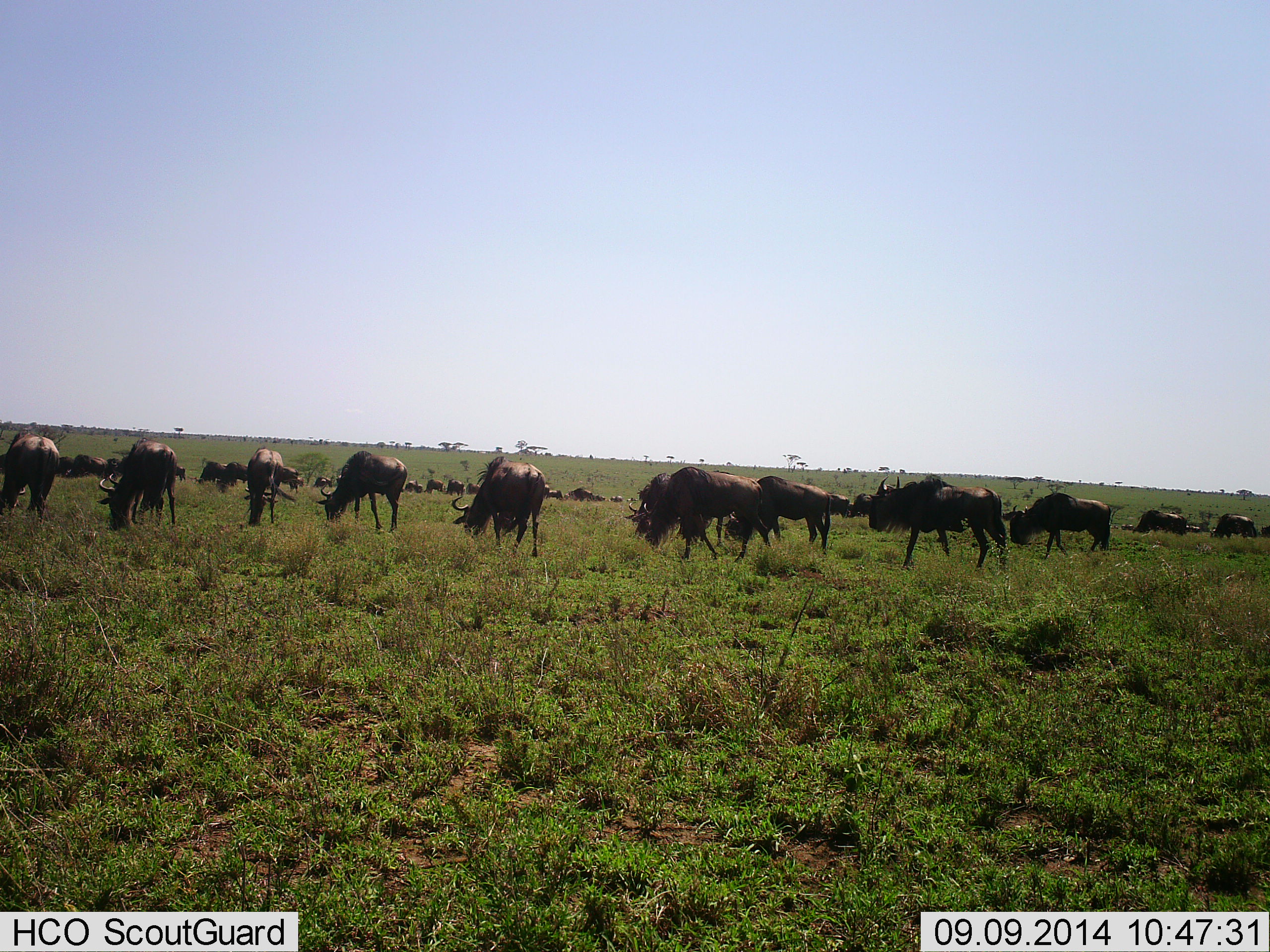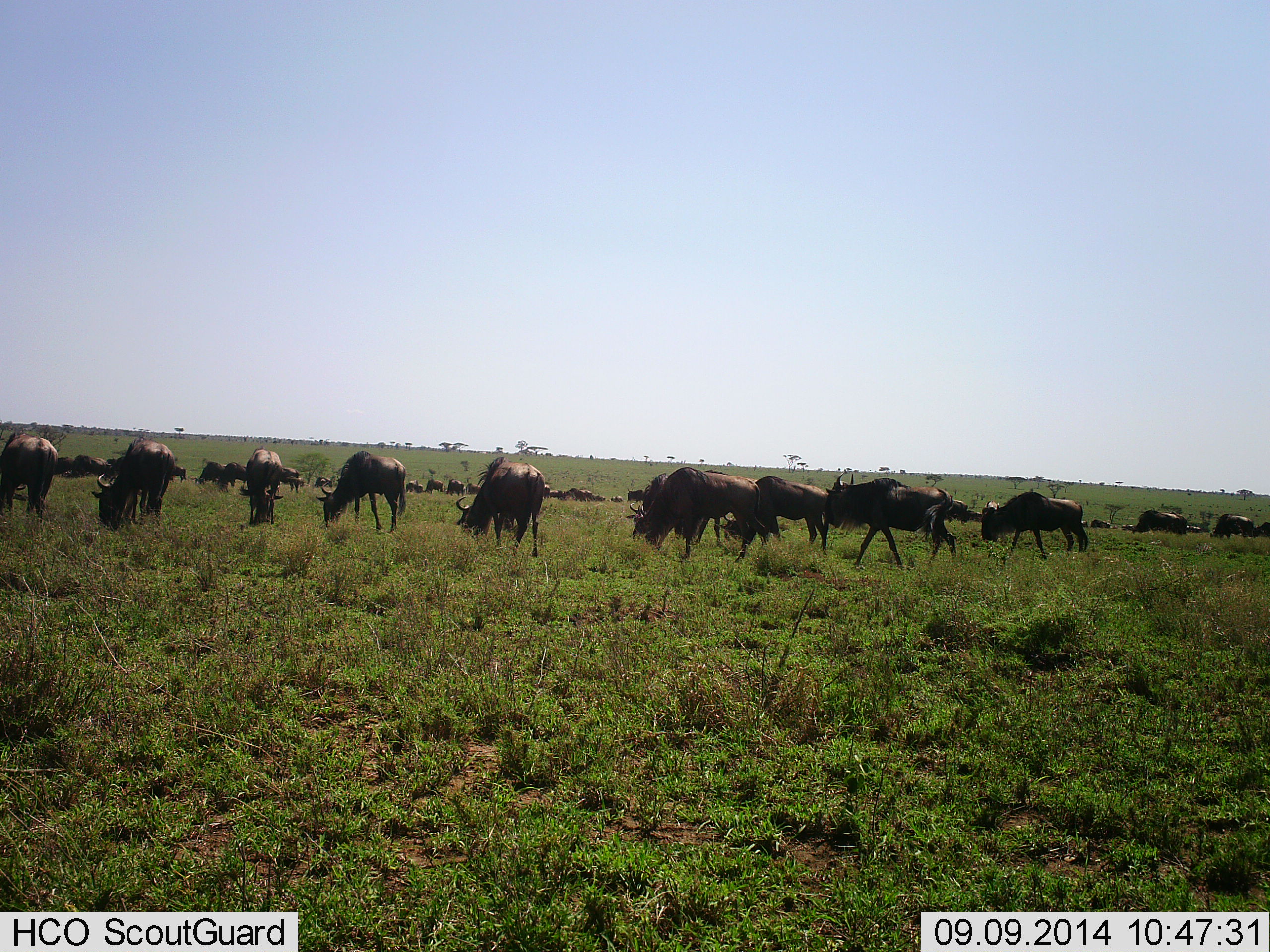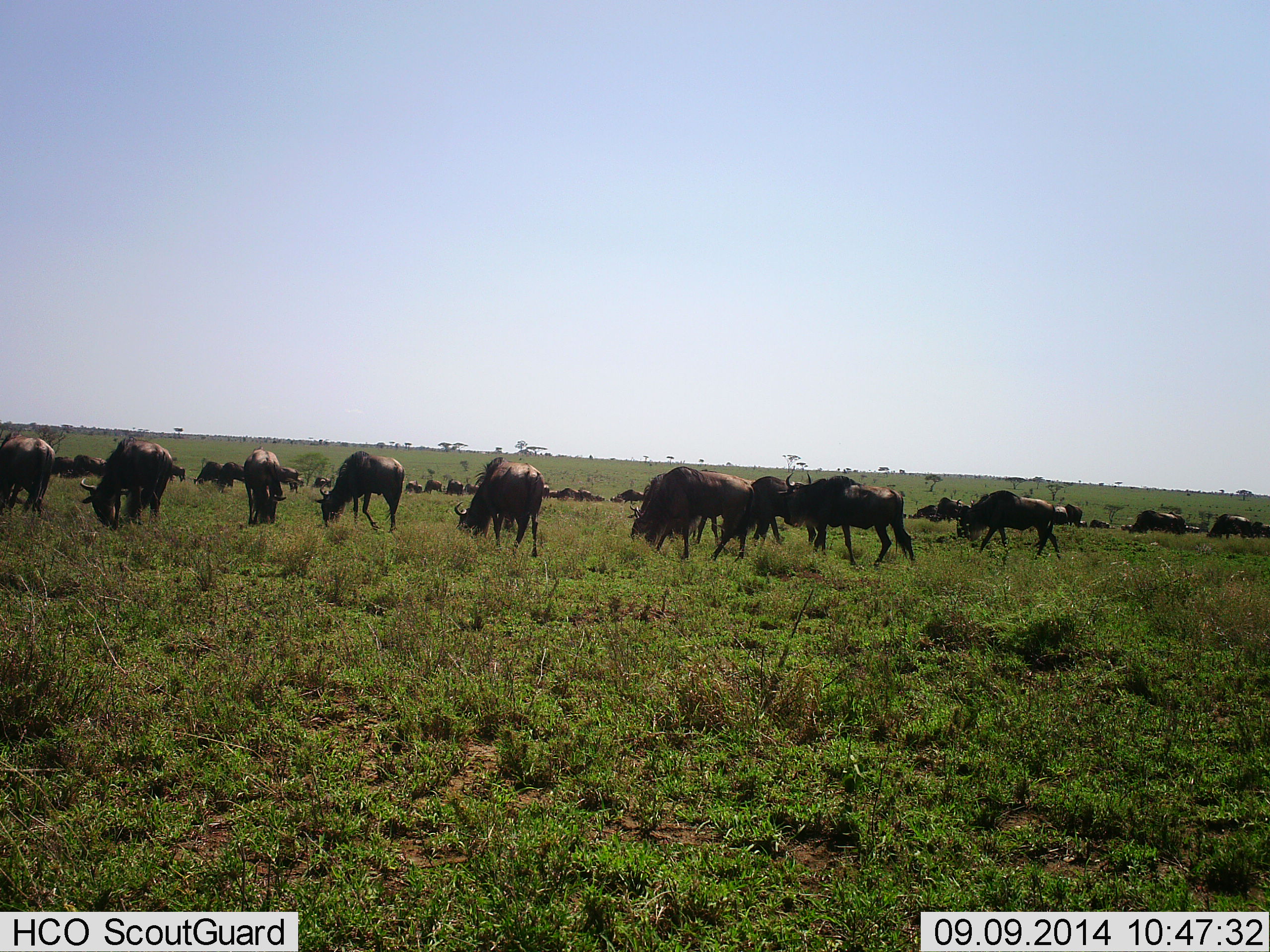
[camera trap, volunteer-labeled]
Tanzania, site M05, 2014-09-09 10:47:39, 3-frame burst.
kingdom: Animalia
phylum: Chordata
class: Mammalia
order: Artiodactyla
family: Bovidae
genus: Connochaetes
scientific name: Connochaetes taurinus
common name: blue wildebeest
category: wildebeest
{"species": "wildebeest (blue wildebeest) (Connochaetes taurinus)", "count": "11-50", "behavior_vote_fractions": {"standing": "20%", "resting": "10%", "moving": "50%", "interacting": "0%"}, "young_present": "0%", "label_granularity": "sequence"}